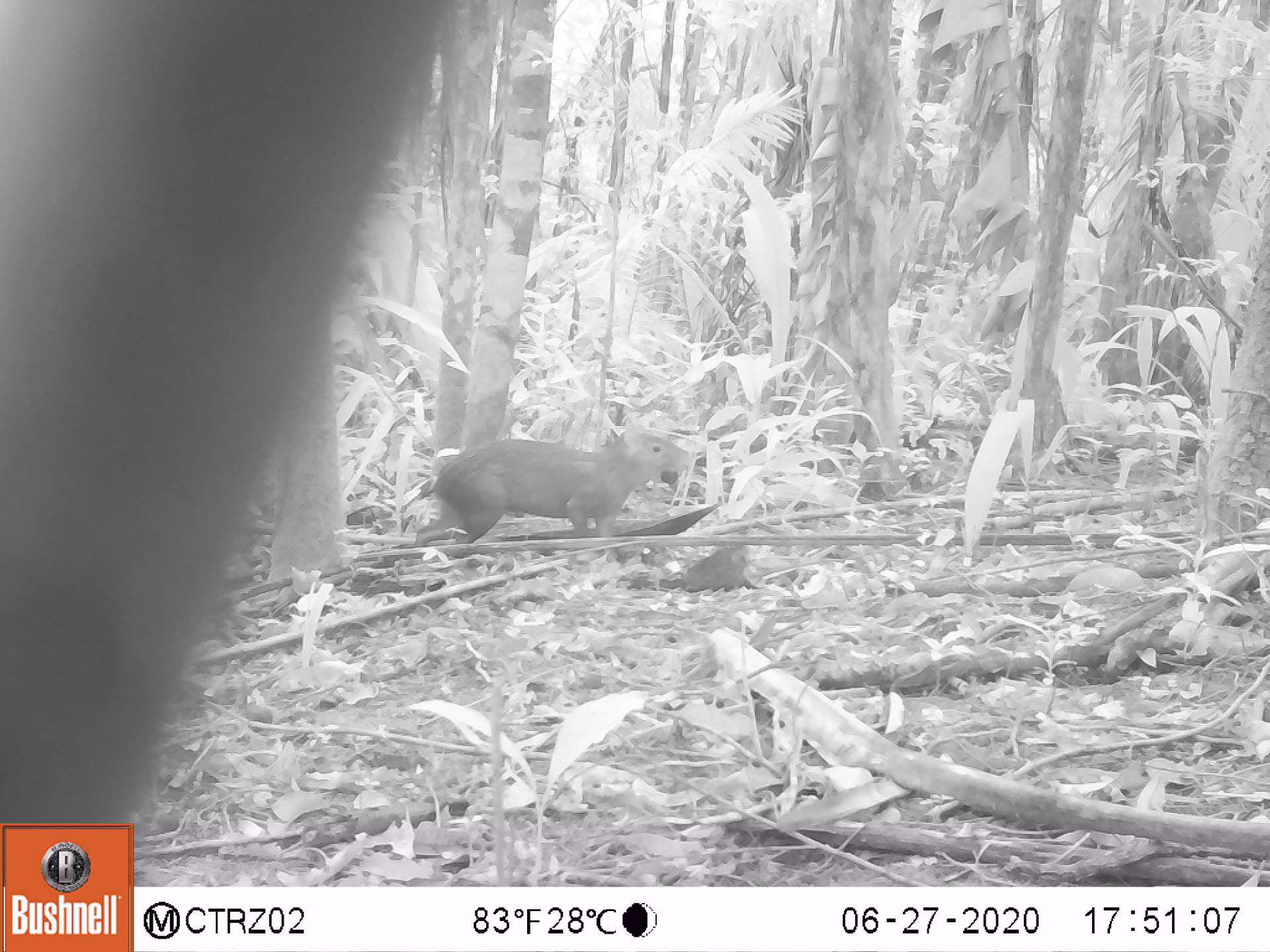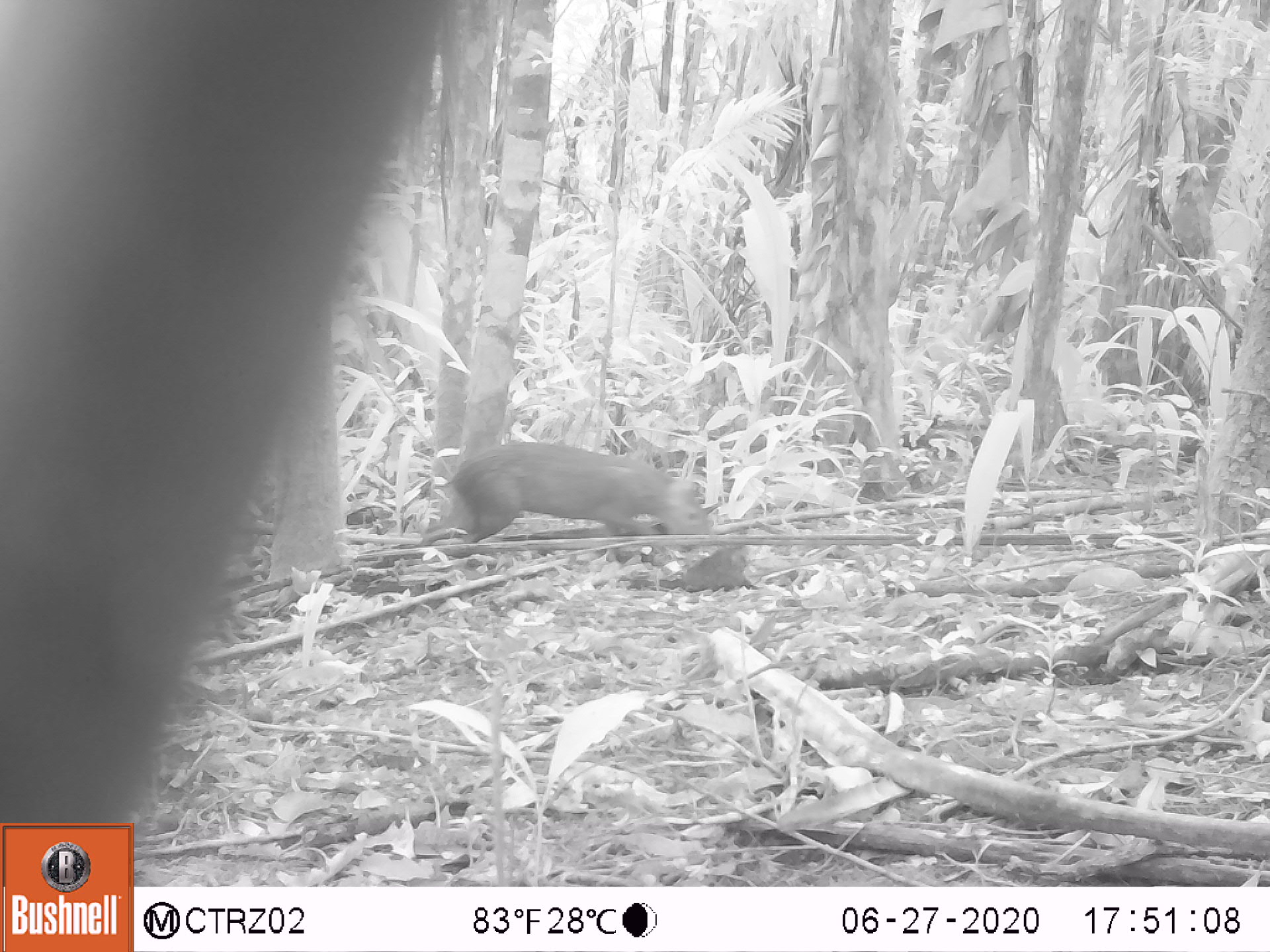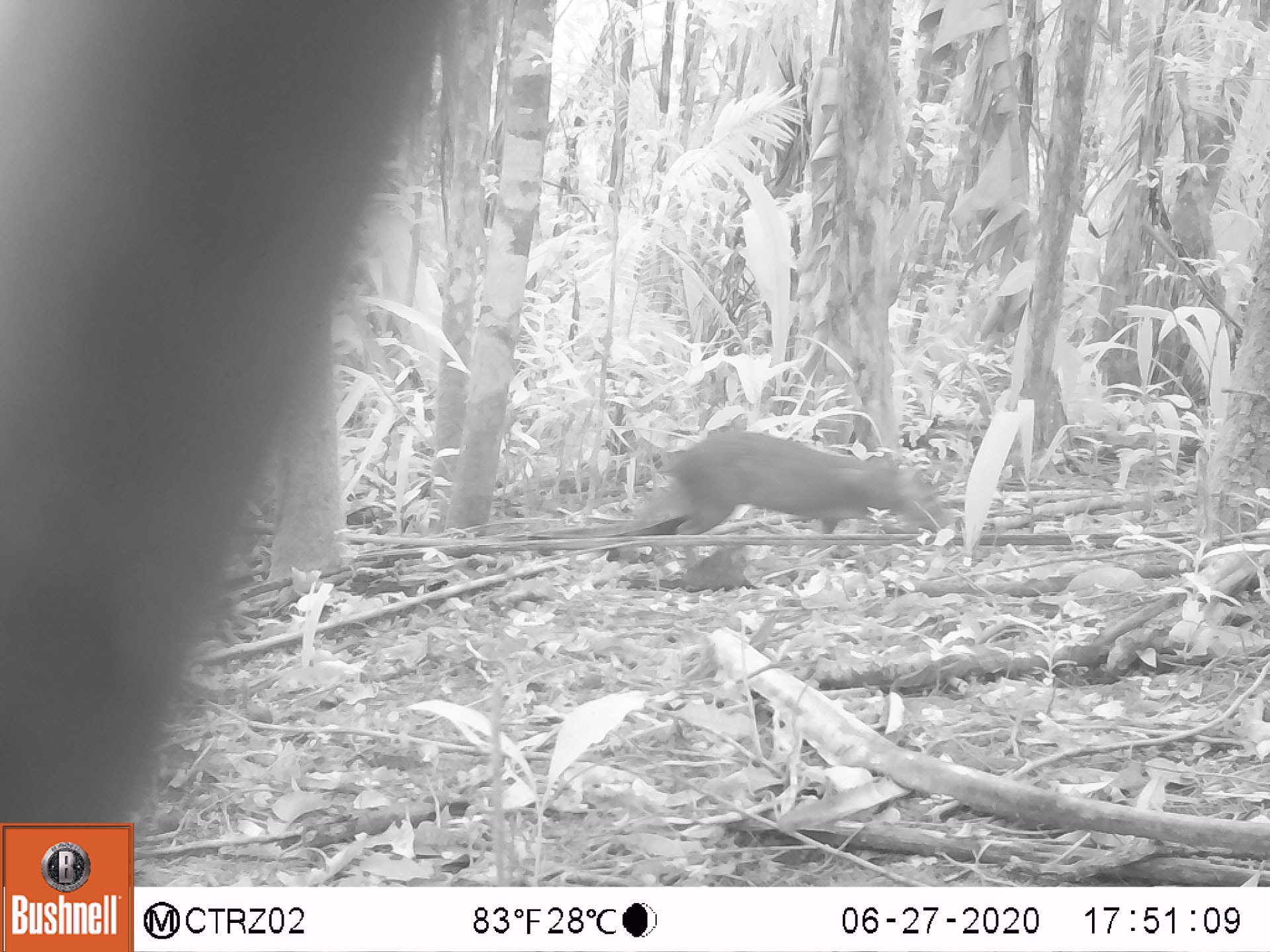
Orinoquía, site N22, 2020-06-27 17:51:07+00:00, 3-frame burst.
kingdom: Animalia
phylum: Chordata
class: Mammalia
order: Rodentia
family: Dasyproctidae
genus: Dasyprocta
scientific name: Dasyprocta fuliginosa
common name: black agouti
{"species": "black agouti (Dasyprocta fuliginosa)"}